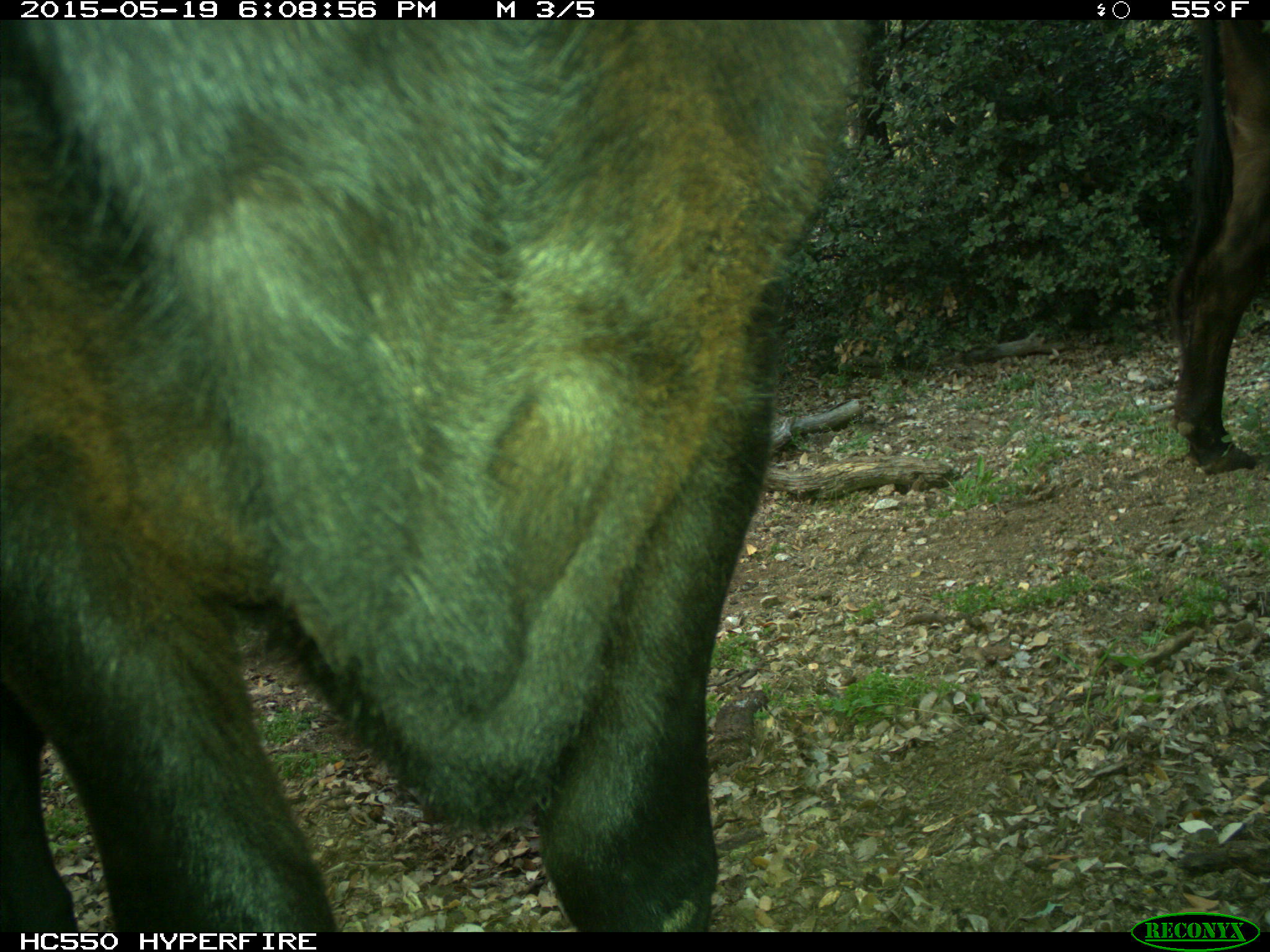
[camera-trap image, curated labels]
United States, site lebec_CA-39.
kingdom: Animalia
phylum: Chordata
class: Mammalia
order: Artiodactyla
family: Bovidae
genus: Bos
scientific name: Bos taurus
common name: domestic cow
Bos taurus (domestic cow).